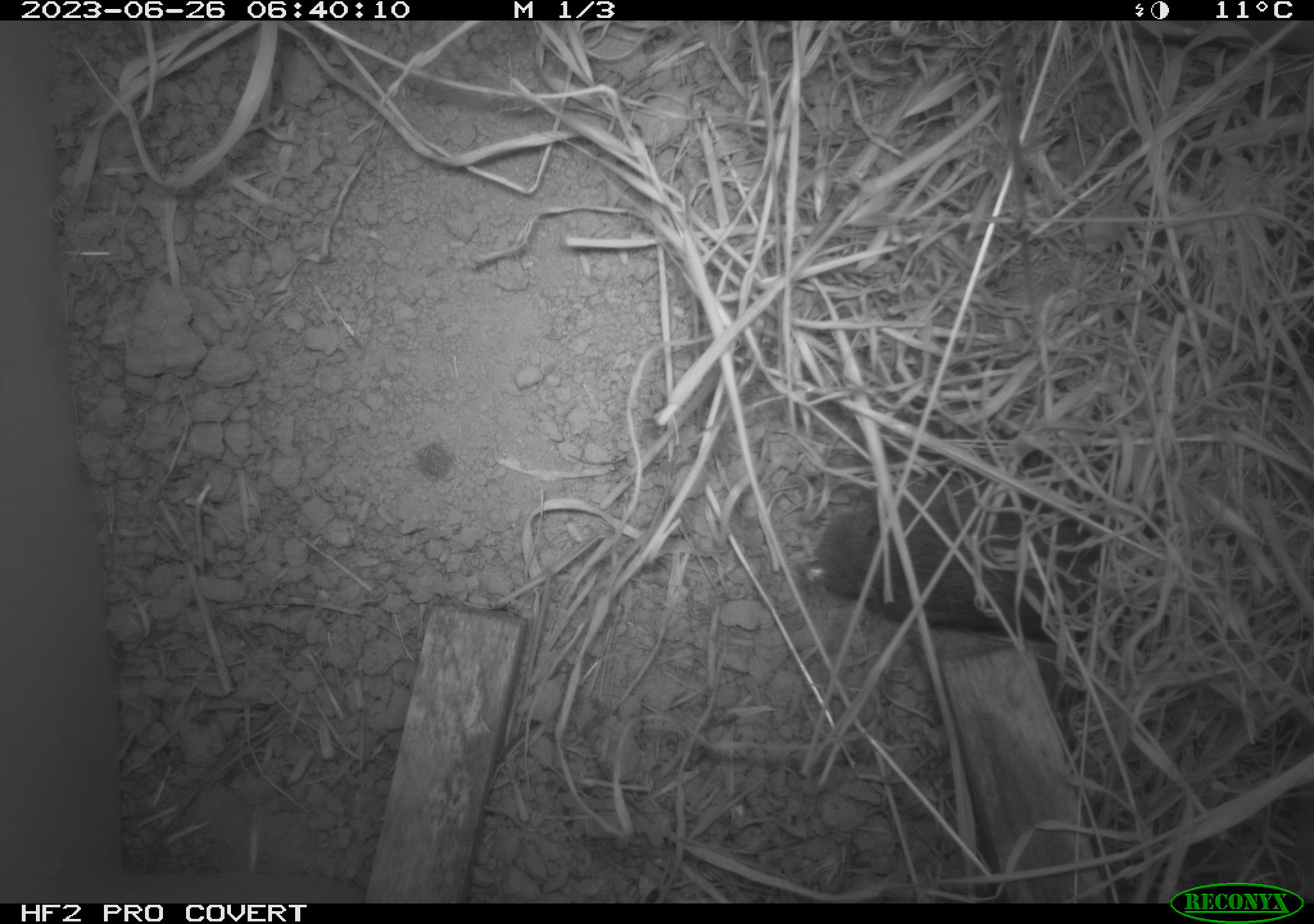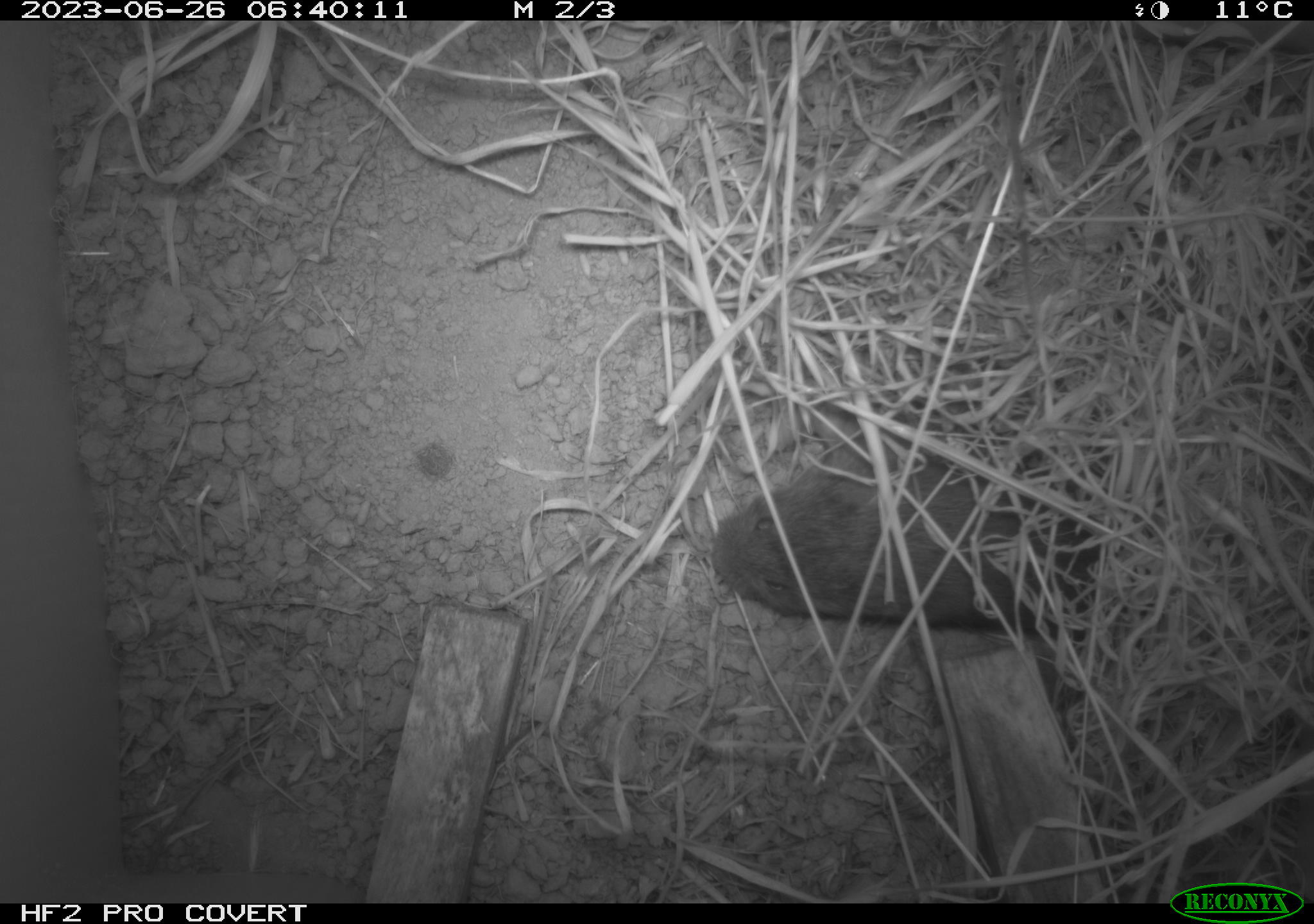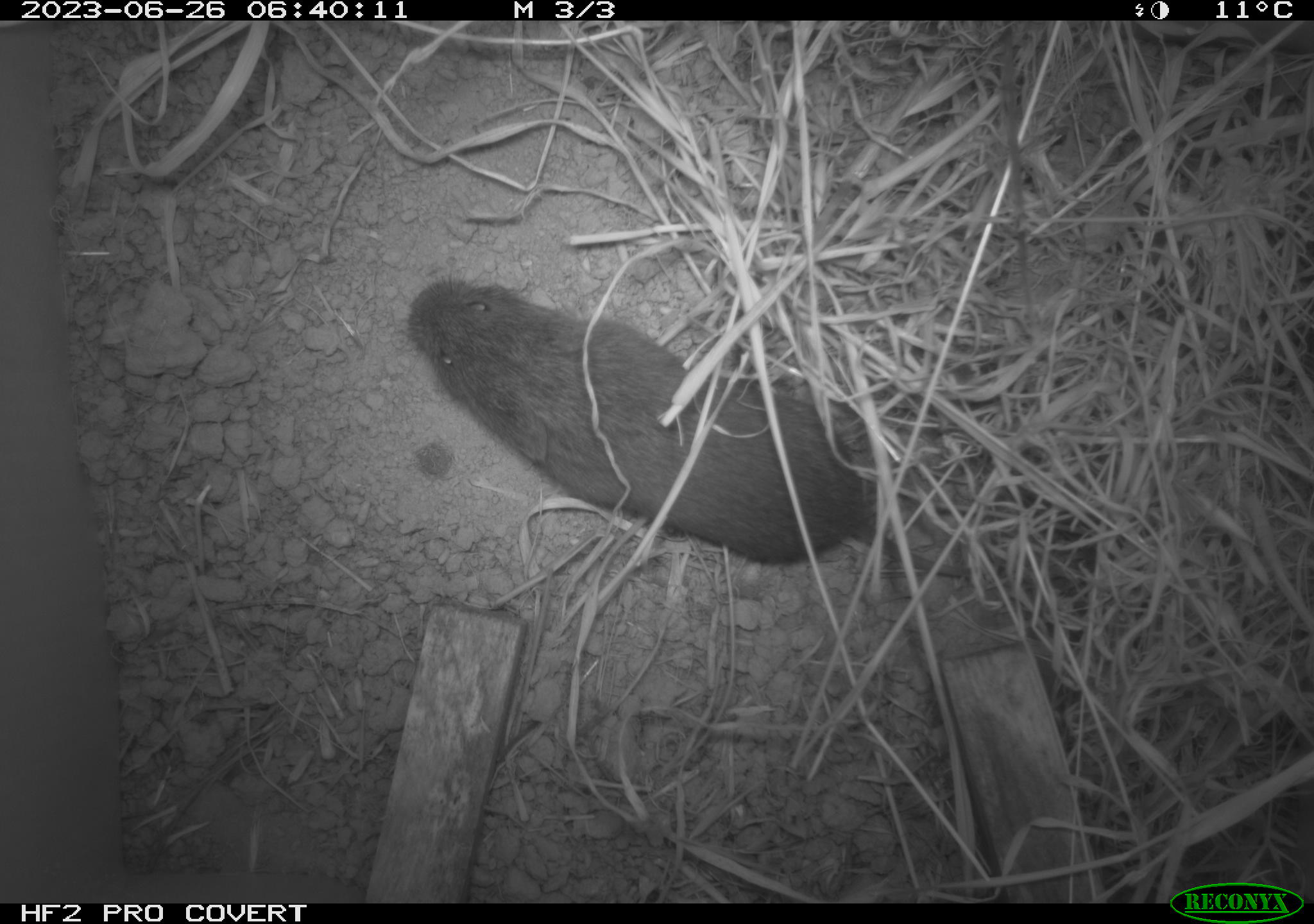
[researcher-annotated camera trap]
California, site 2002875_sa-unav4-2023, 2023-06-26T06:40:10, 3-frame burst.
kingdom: Animalia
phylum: Chordata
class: Mammalia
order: Rodentia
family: Cricetidae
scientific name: Arvicolinae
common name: voles, lemmings, and muskrats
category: arvicolinae subfamily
Arvicolinae subfamily (voles, lemmings, and muskrats) (Arvicolinae).